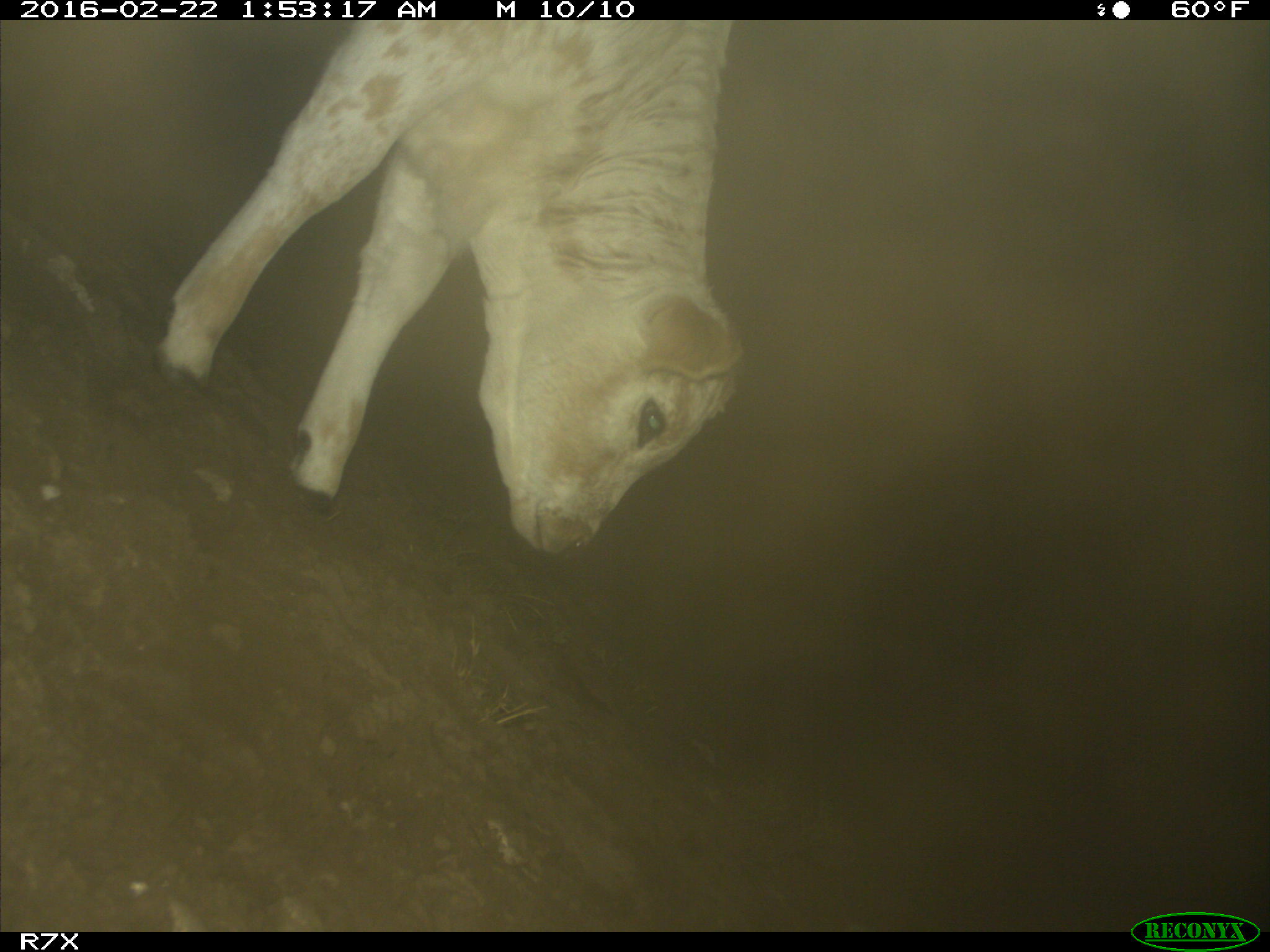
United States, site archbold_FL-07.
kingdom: Animalia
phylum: Chordata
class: Mammalia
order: Artiodactyla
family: Bovidae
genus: Bos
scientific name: Bos taurus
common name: domestic cow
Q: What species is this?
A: Bos taurus (domestic cow).